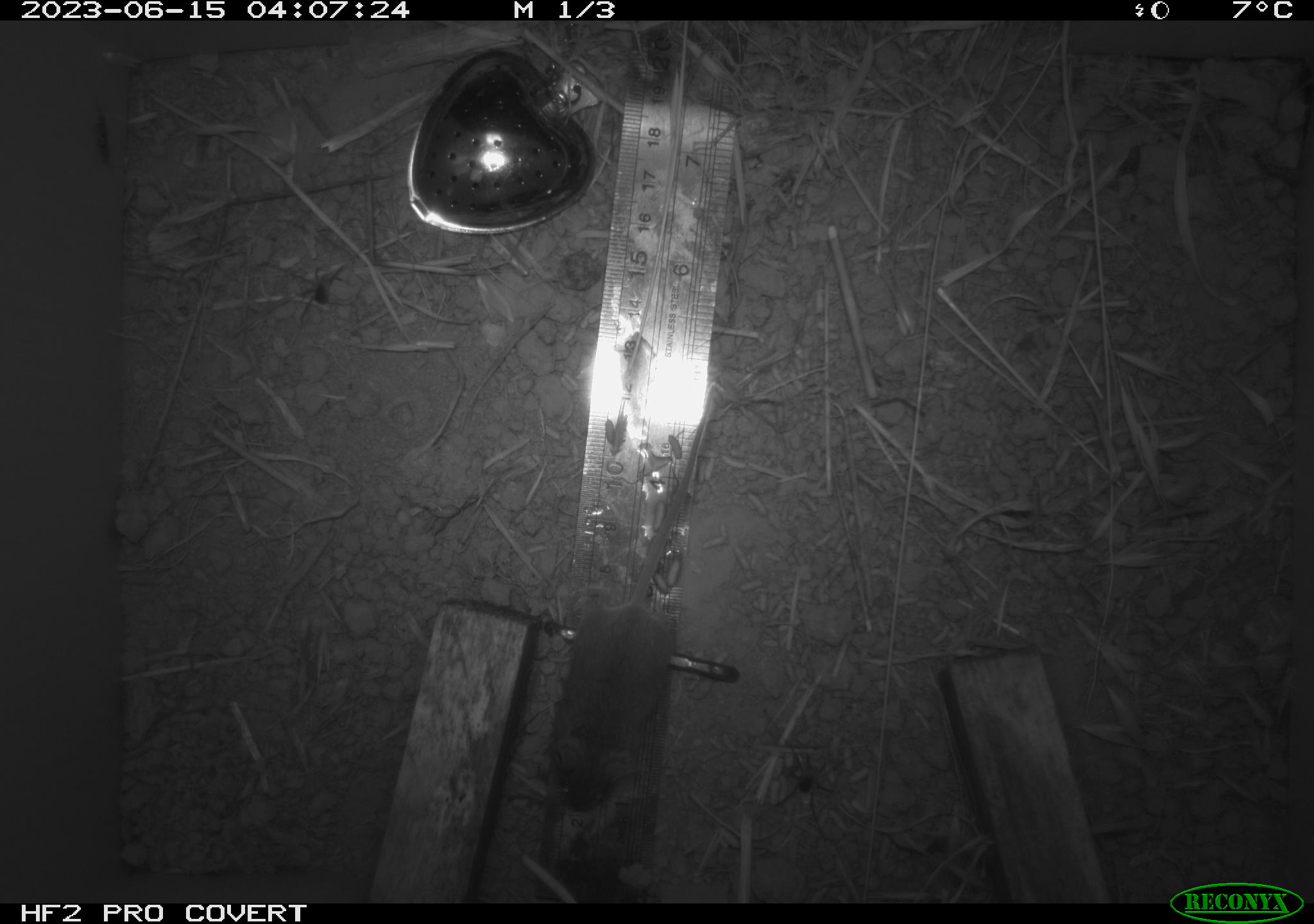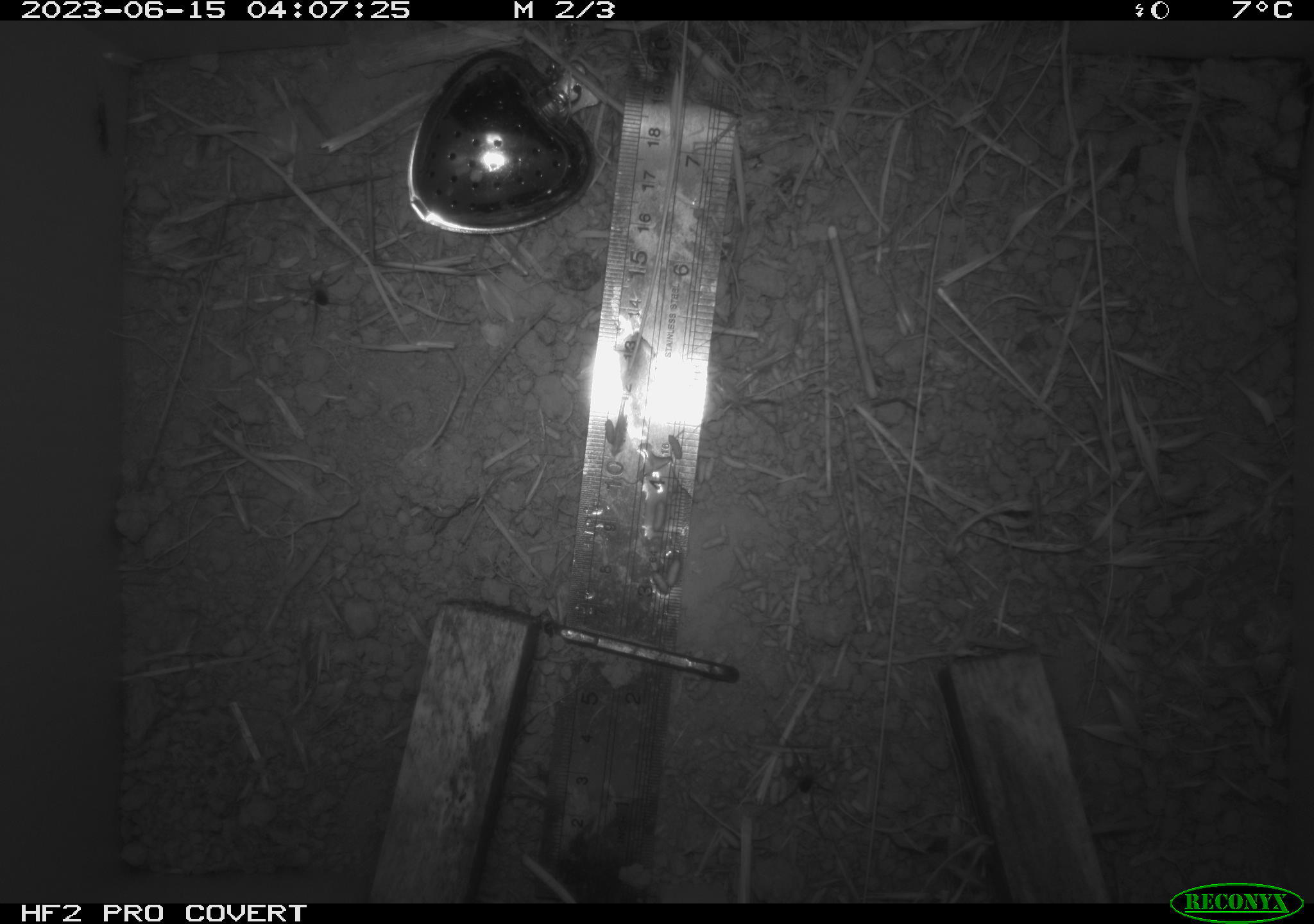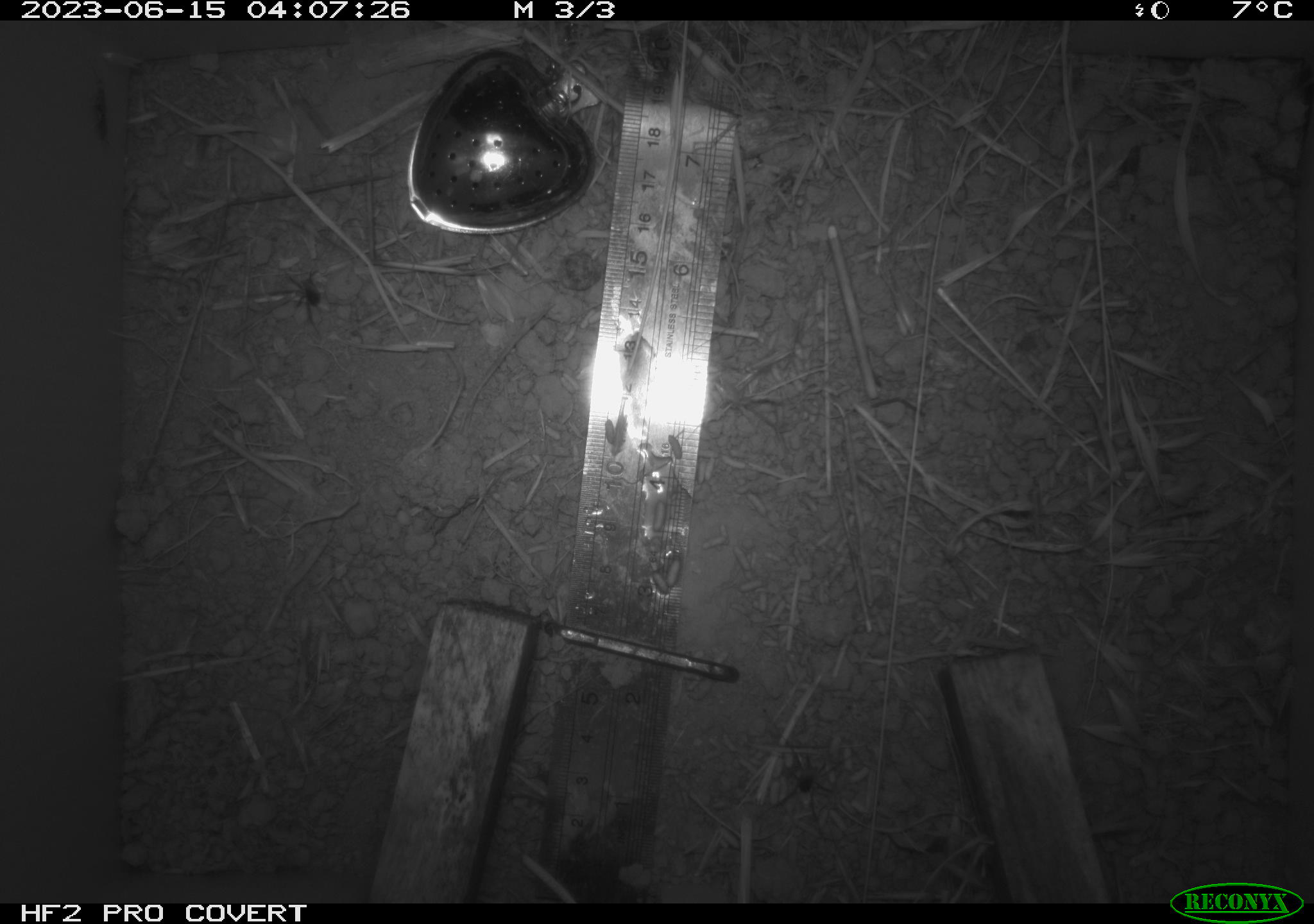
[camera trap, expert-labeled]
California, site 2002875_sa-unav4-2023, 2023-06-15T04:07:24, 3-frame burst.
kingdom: Animalia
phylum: Chordata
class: Mammalia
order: Rodentia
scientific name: Rodentia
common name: mouse species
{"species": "mouse species (Rodentia)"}